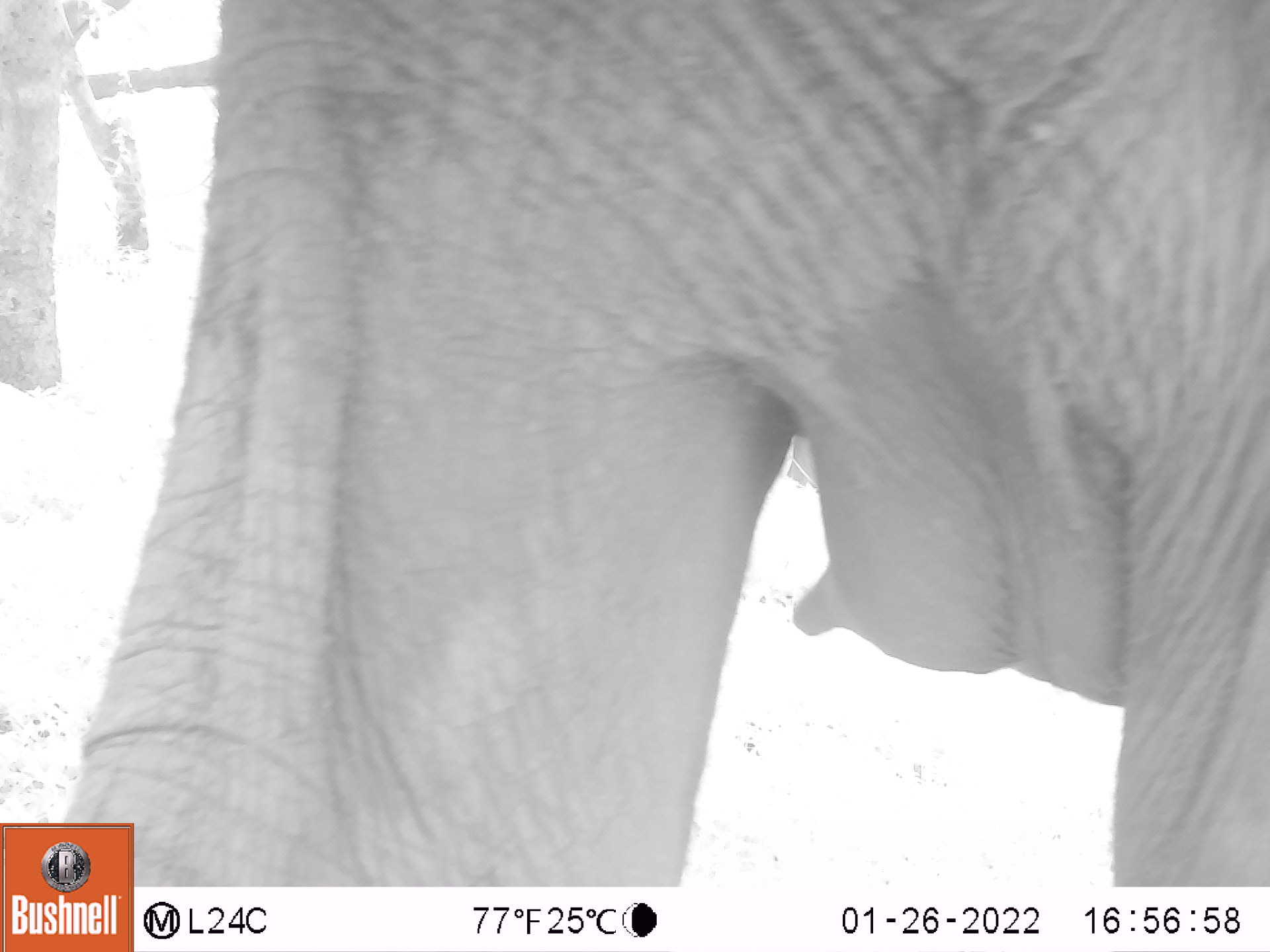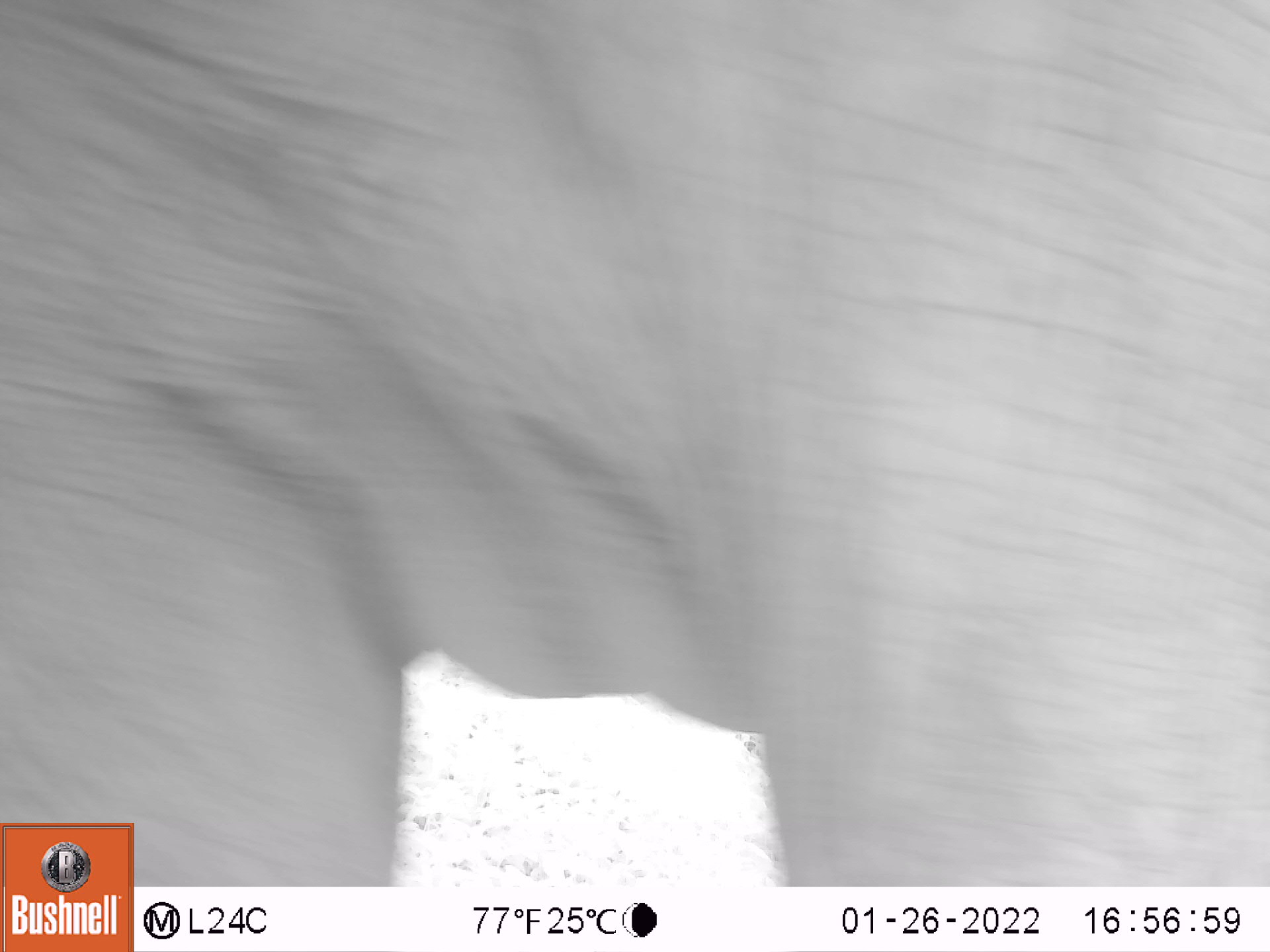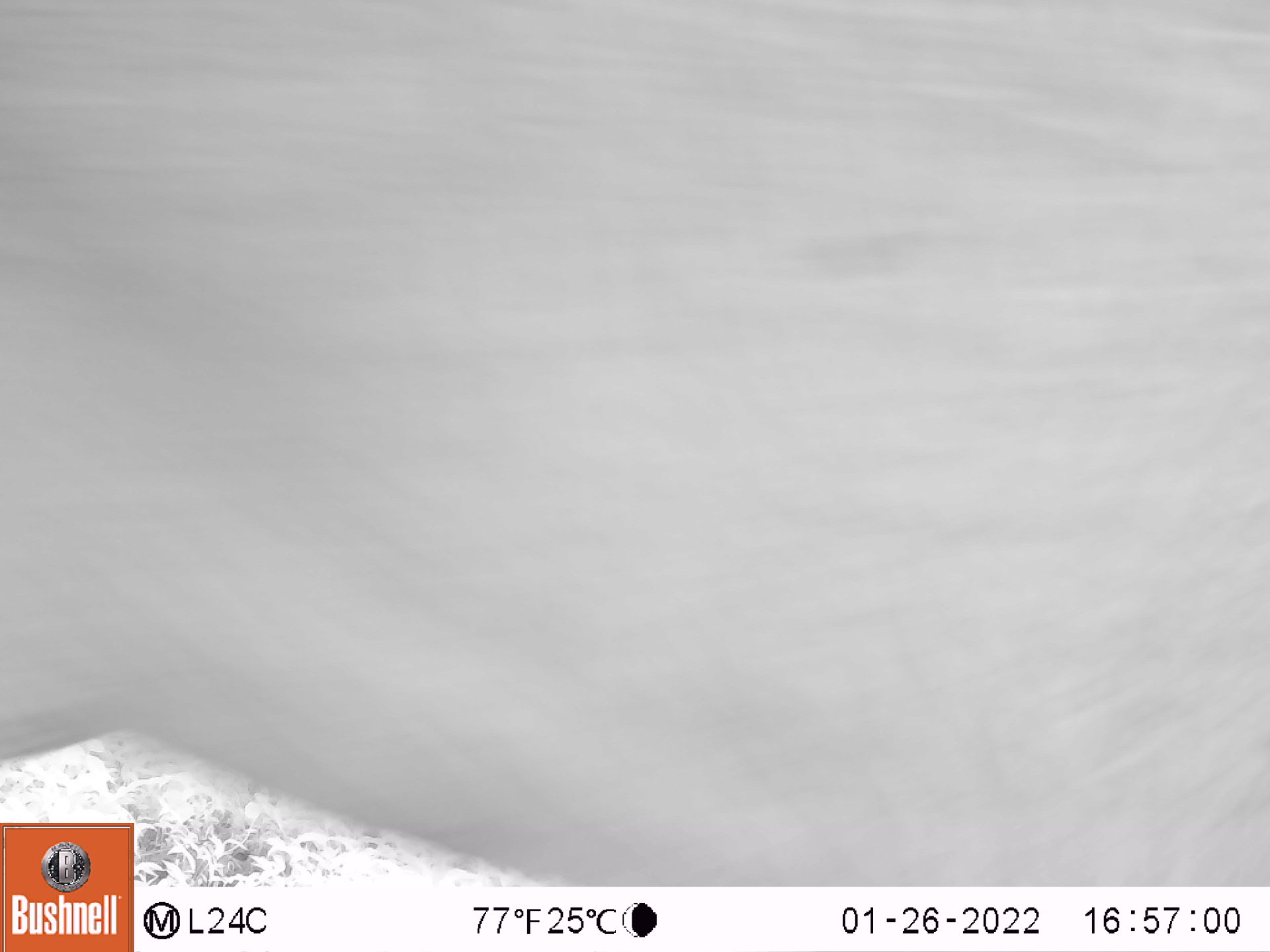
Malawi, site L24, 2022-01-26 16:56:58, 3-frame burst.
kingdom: Animalia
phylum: Chordata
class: Mammalia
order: Proboscidea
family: Elephantidae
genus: Loxodonta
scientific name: Loxodonta africana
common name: african savanna elephant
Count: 2.